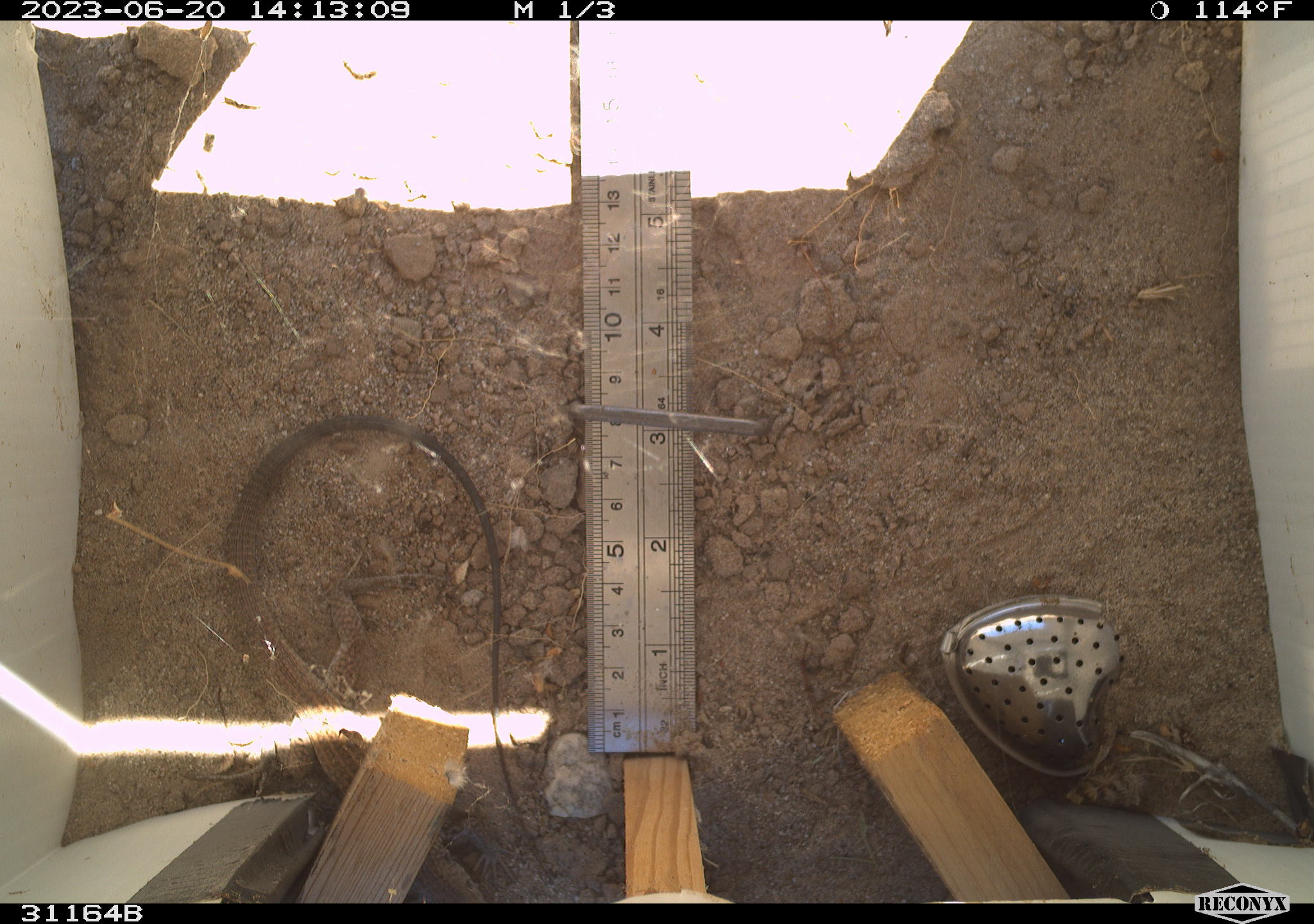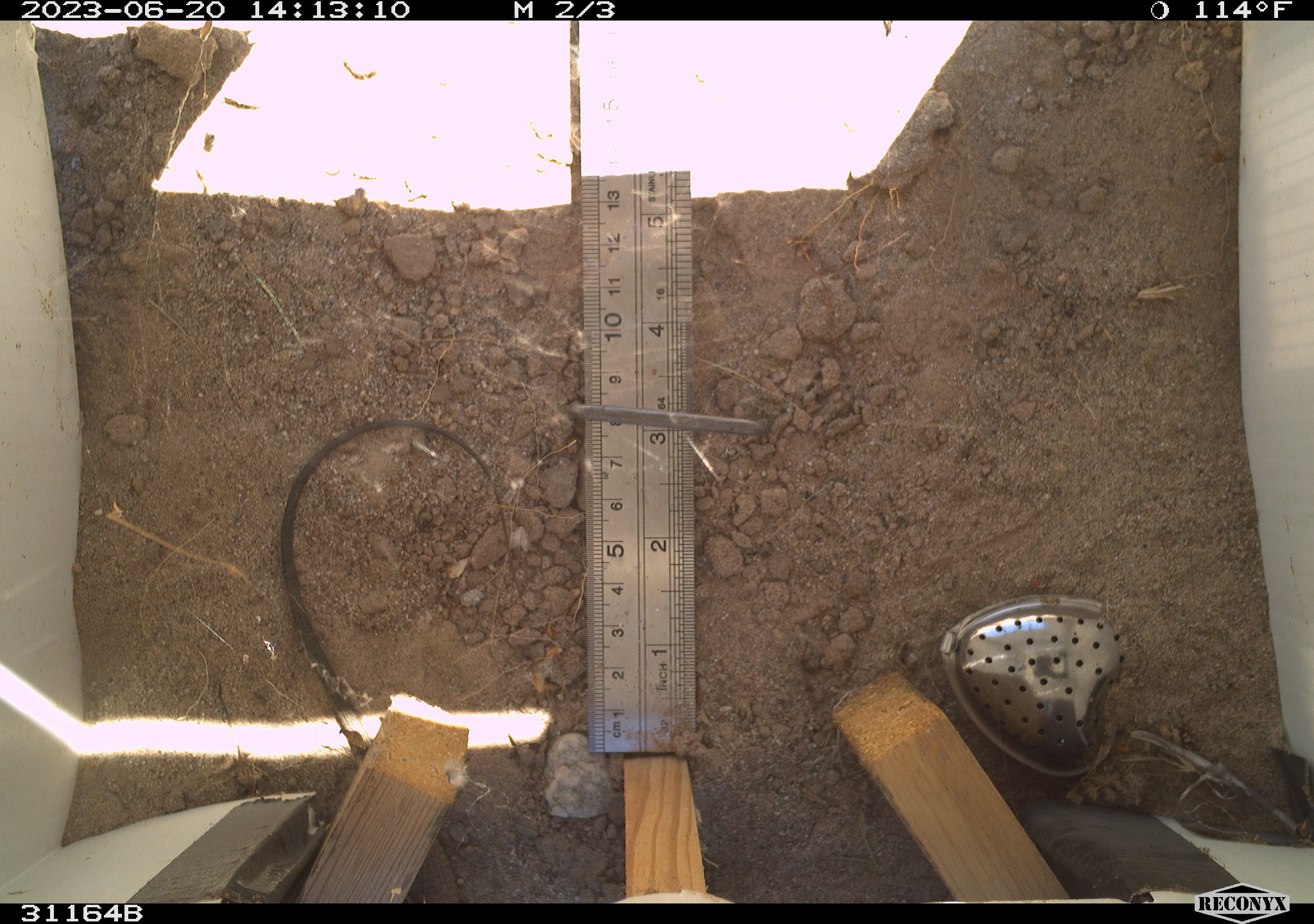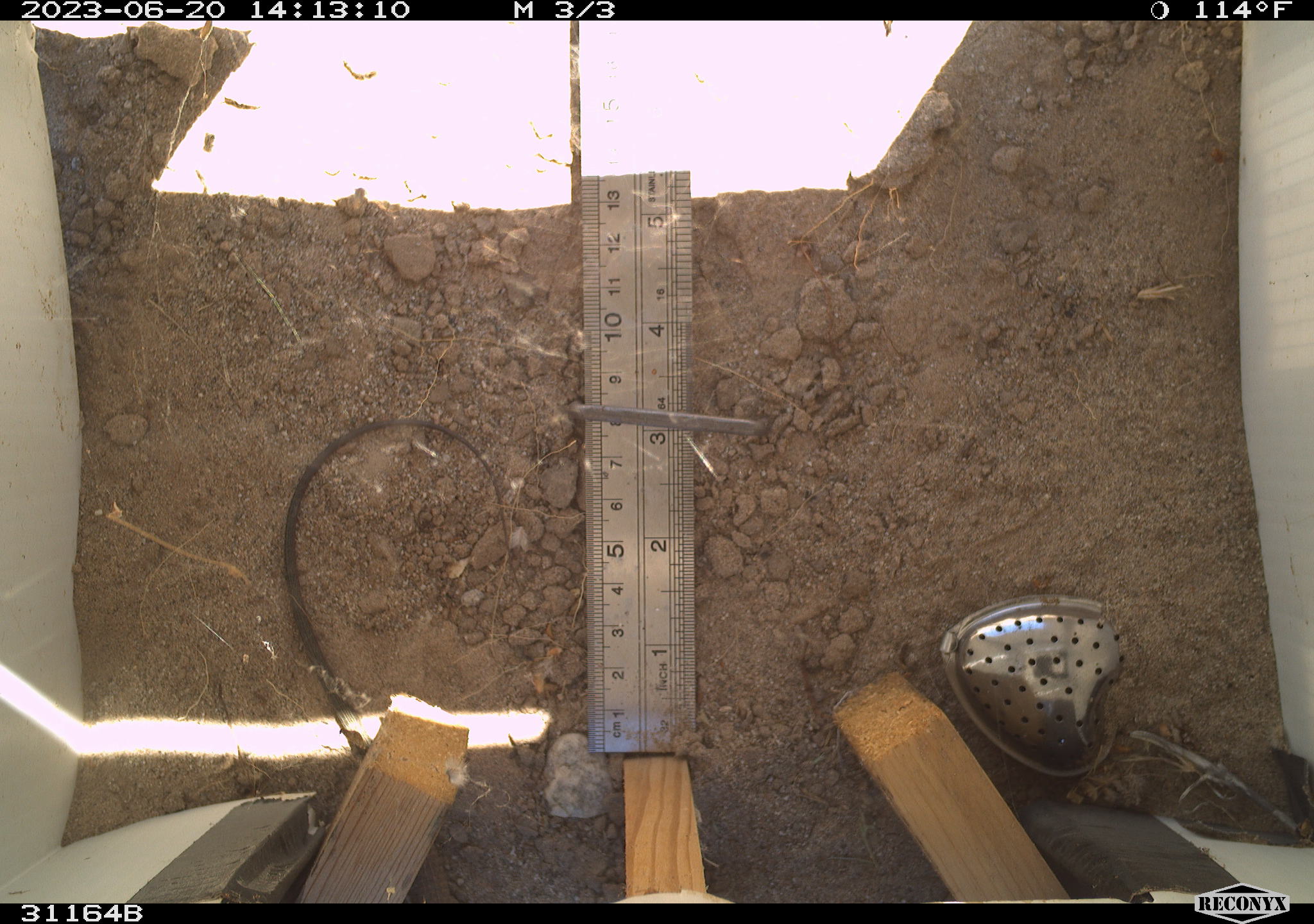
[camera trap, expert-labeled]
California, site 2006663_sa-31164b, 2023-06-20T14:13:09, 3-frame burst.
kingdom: Animalia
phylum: Chordata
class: Reptilia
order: Squamata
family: Teiidae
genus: Aspidoscelis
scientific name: Aspidoscelis tigris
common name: western whiptail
Western whiptail (Aspidoscelis tigris).